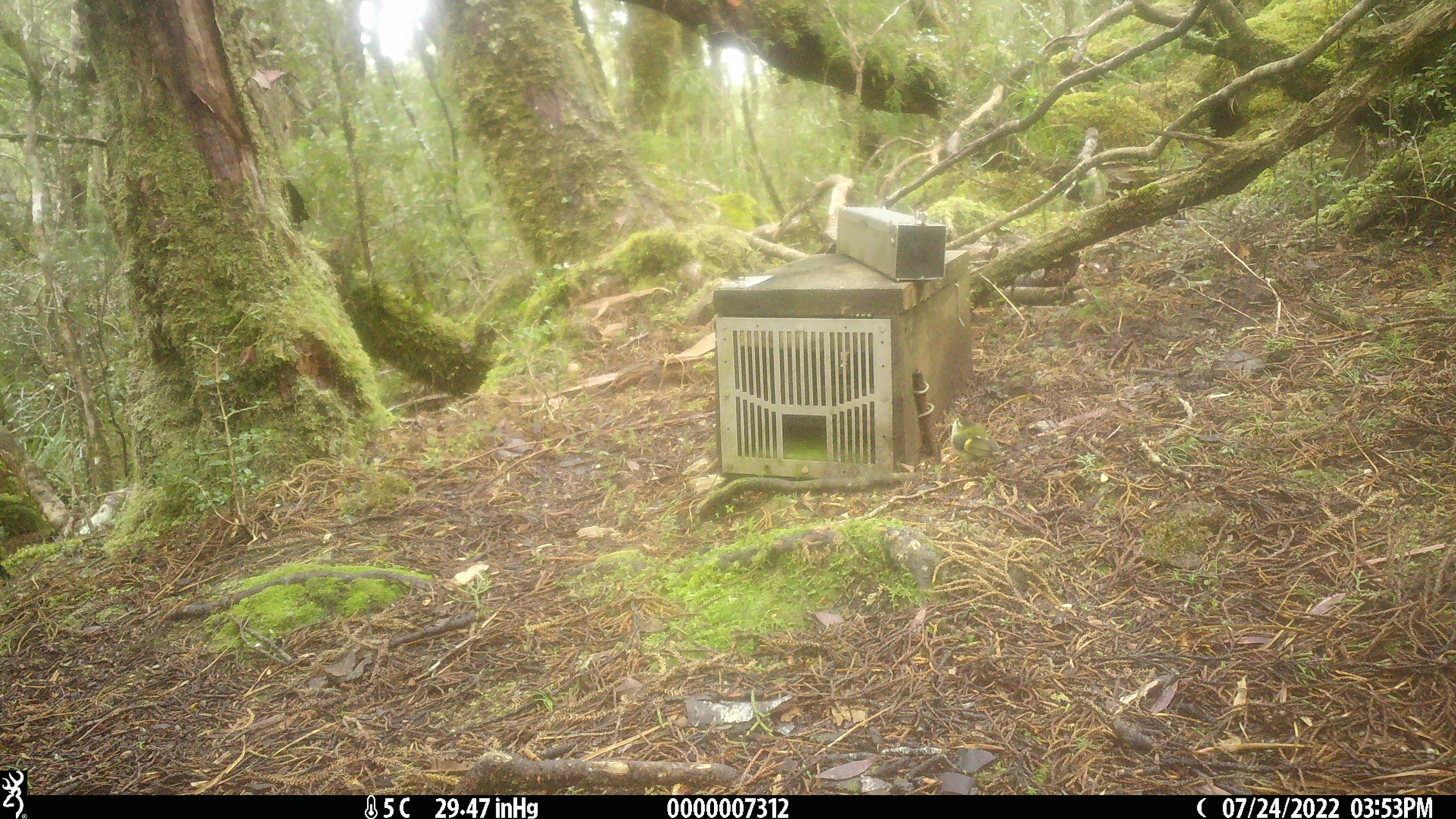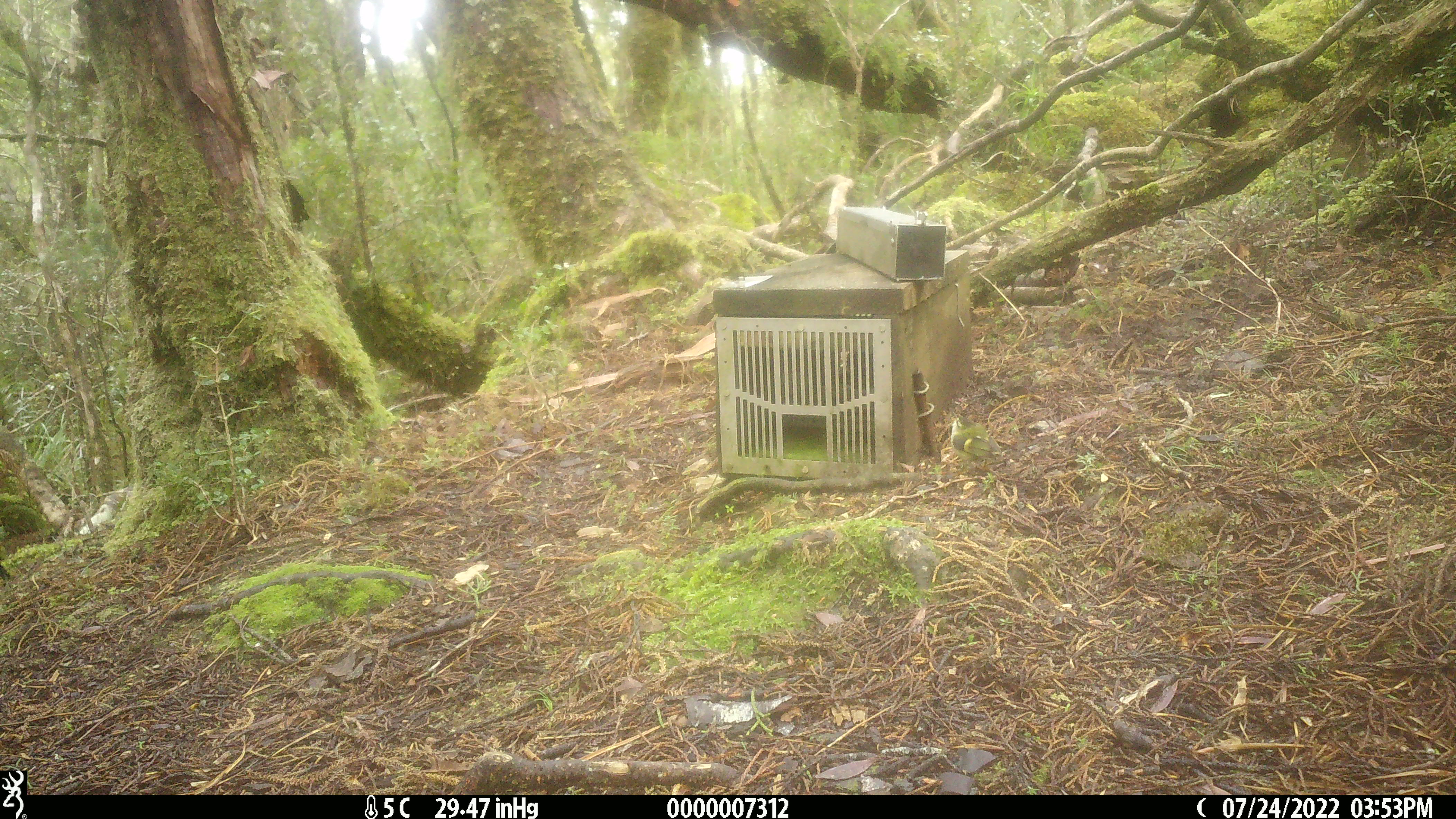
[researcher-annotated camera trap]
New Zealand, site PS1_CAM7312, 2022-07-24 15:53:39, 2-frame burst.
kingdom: Animalia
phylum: Chordata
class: Aves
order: Passeriformes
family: Acanthisittidae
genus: Acanthisitta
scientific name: Acanthisitta chloris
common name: rifleman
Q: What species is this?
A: Rifleman (Acanthisitta chloris).